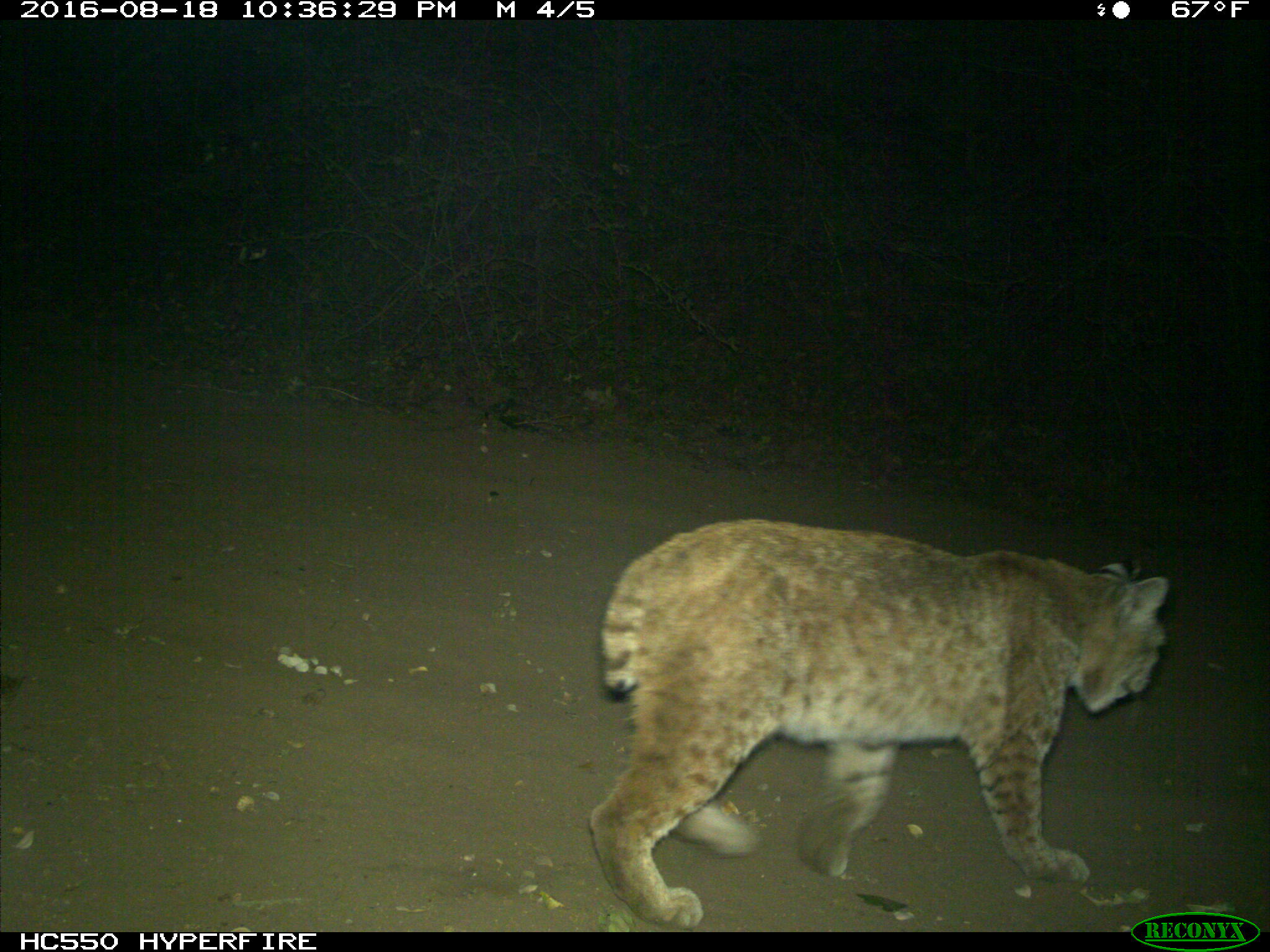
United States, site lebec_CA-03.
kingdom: Animalia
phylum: Chordata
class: Mammalia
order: Carnivora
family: Felidae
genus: Lynx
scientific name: Lynx rufus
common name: bobcat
Lynx rufus (bobcat).